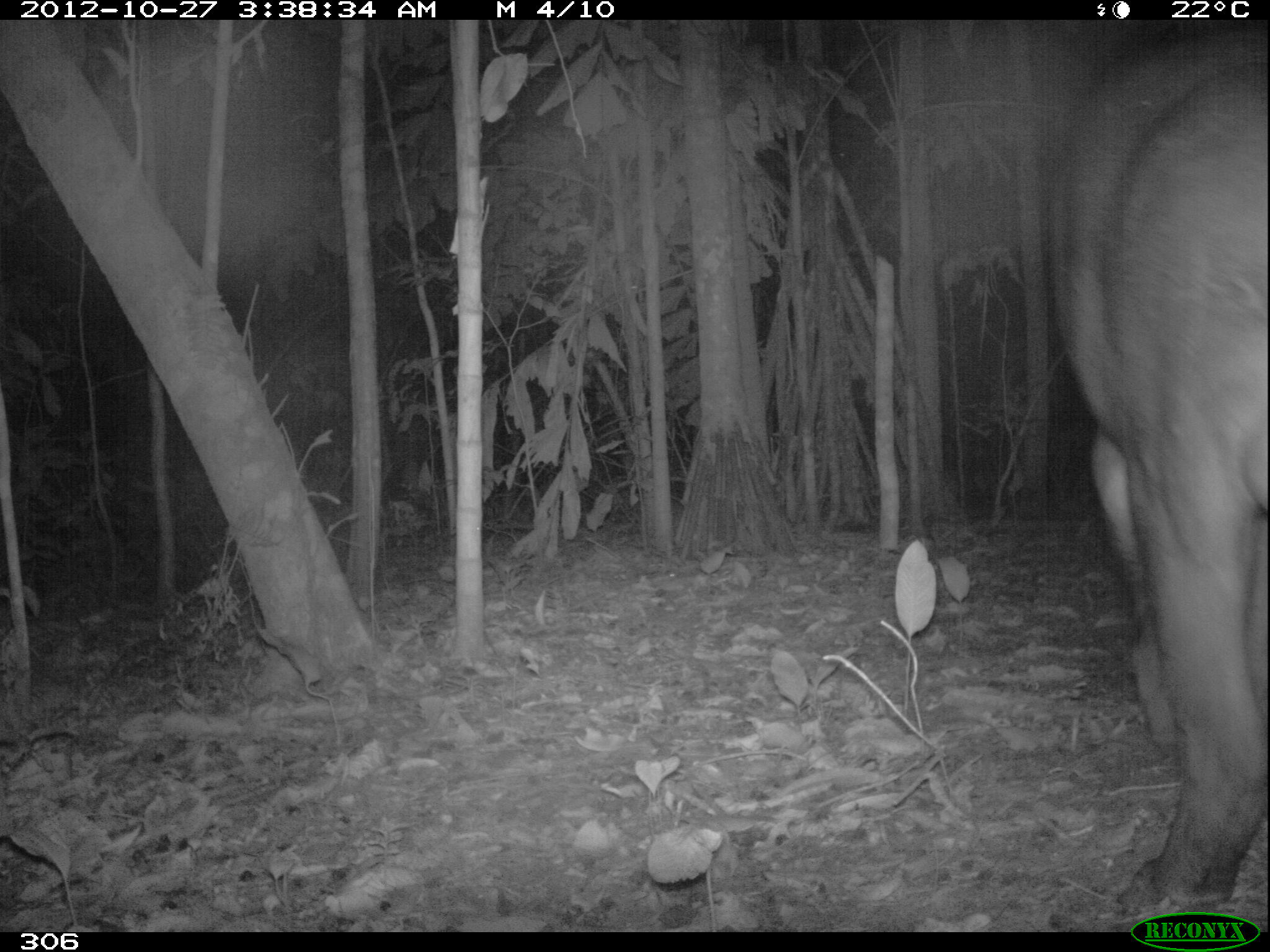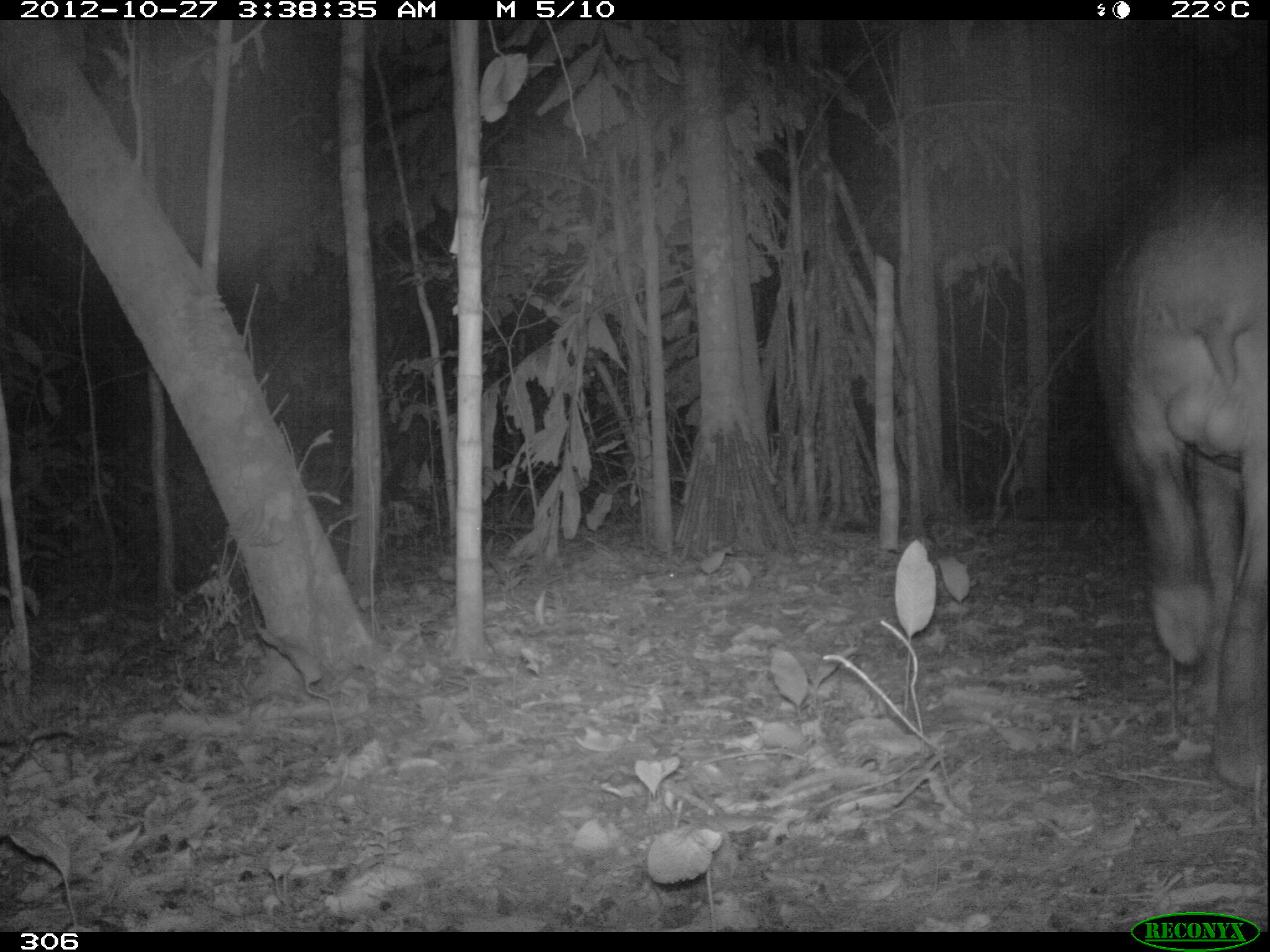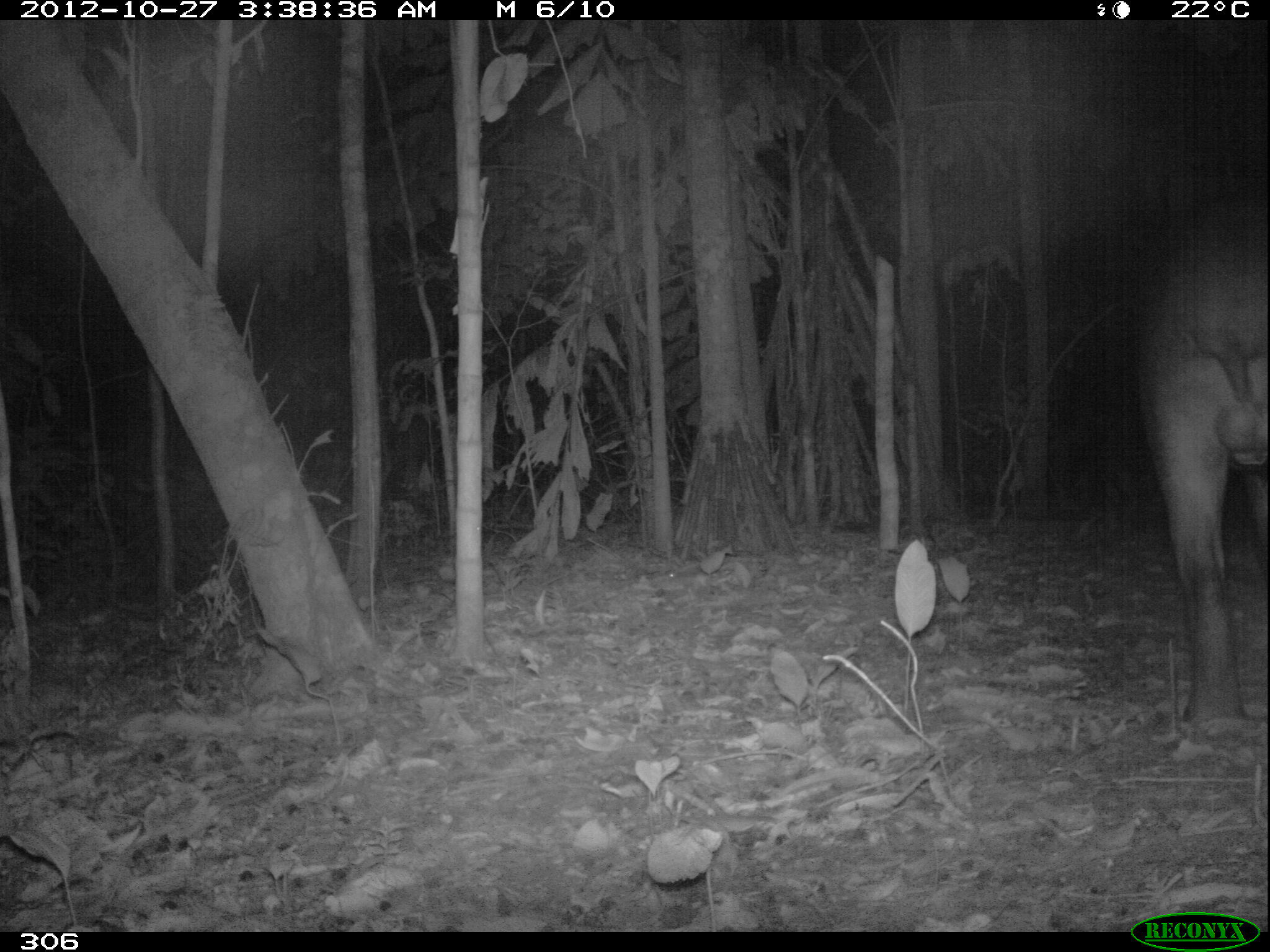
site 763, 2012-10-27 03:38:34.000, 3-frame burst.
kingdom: Animalia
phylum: Chordata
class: Mammalia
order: Perissodactyla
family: Tapiridae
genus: Tapirus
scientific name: Tapirus terrestris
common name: south american tapir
Tapirus terrestris (south american tapir).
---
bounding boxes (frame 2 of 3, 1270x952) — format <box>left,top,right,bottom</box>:
tapirus terrestris: <box>1088,119,1265,782</box>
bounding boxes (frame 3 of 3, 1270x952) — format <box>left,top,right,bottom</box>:
tapirus terrestris: <box>1136,200,1270,733</box>